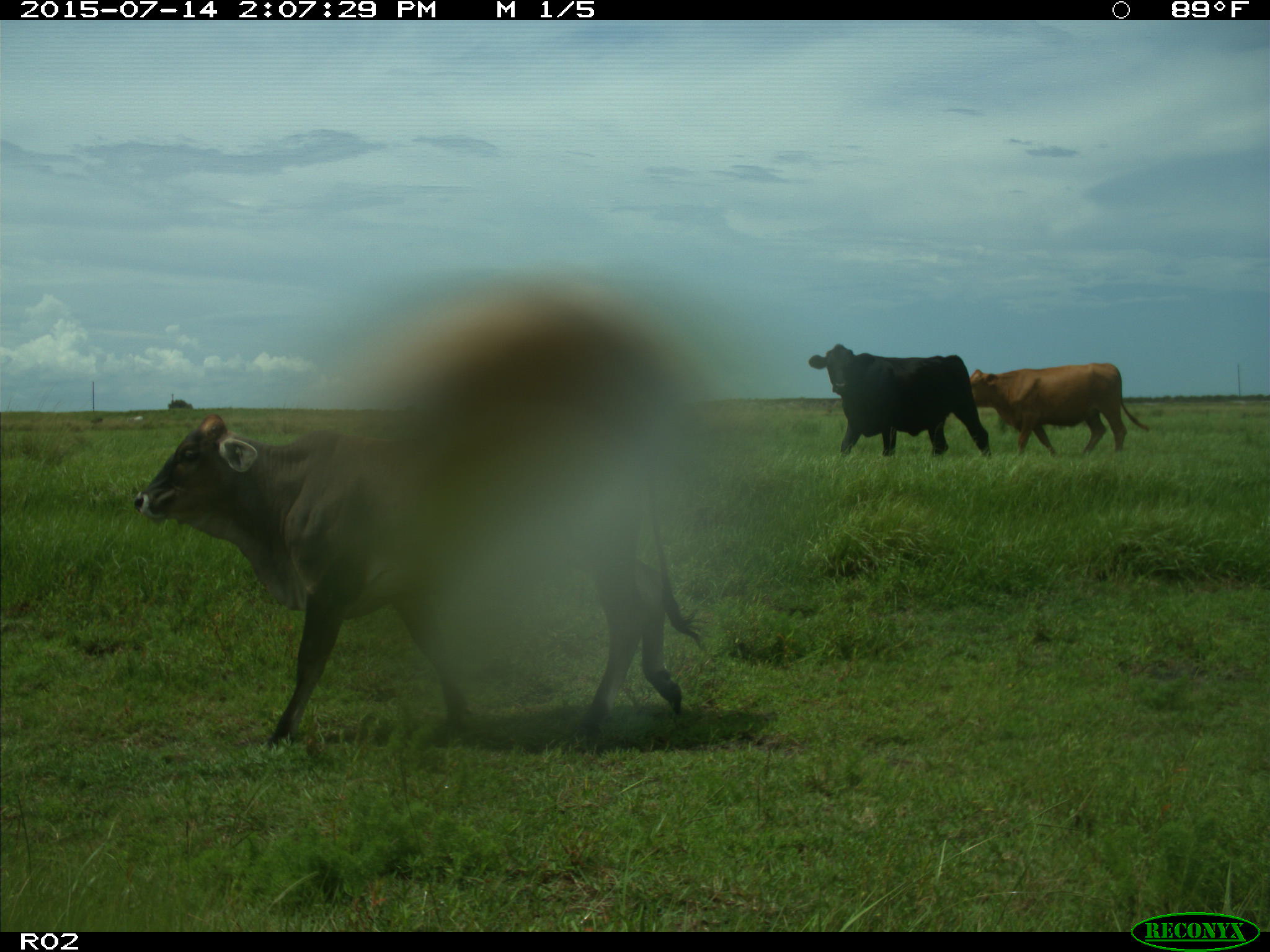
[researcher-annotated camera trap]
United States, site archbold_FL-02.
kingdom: Animalia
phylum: Chordata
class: Mammalia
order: Artiodactyla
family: Bovidae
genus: Bos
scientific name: Bos taurus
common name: domestic cow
Bos taurus (domestic cow).